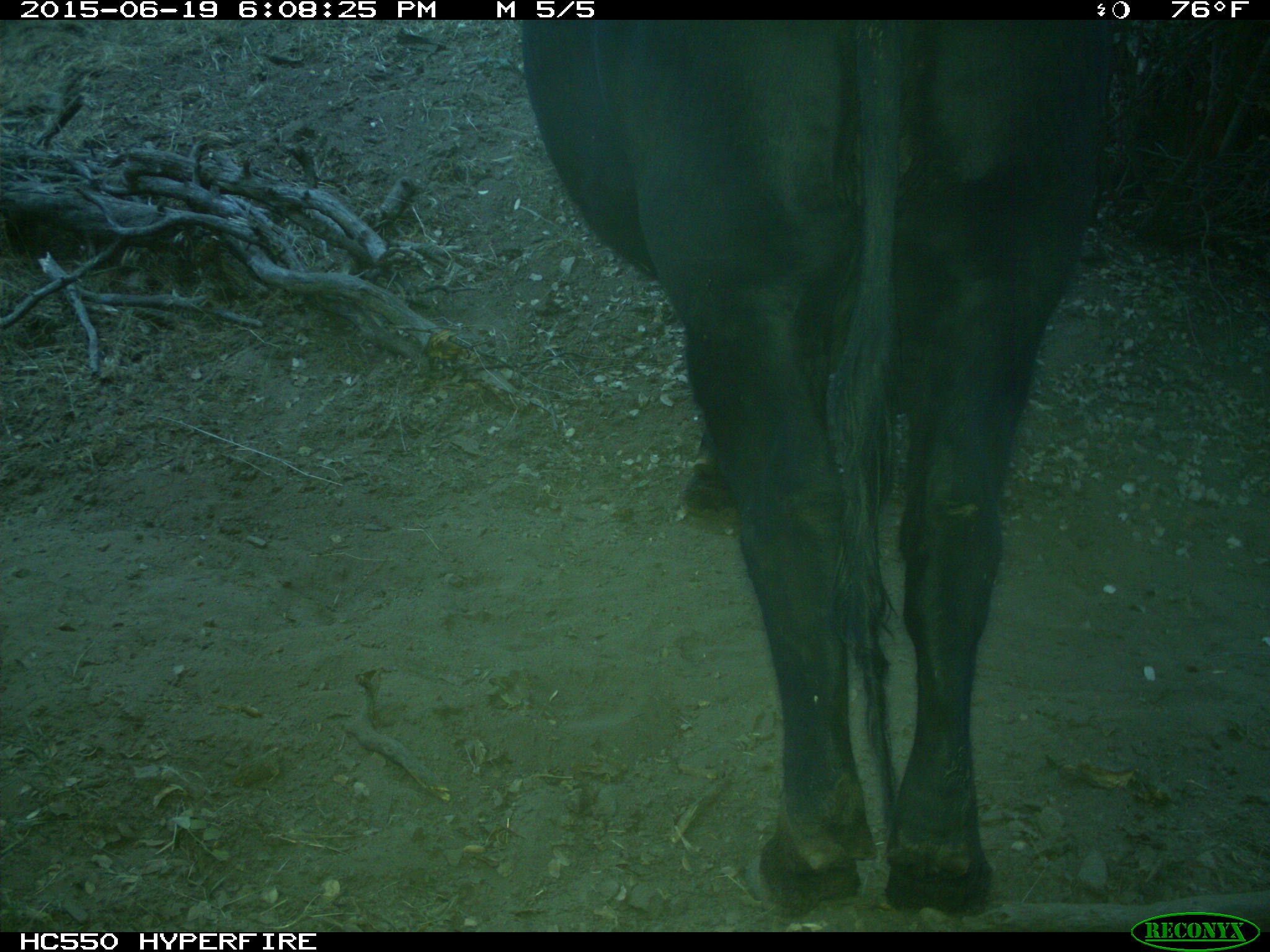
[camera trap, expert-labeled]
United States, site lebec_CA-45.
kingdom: Animalia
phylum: Chordata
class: Mammalia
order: Artiodactyla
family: Bovidae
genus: Bos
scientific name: Bos taurus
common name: domestic cow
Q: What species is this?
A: Bos taurus (domestic cow).